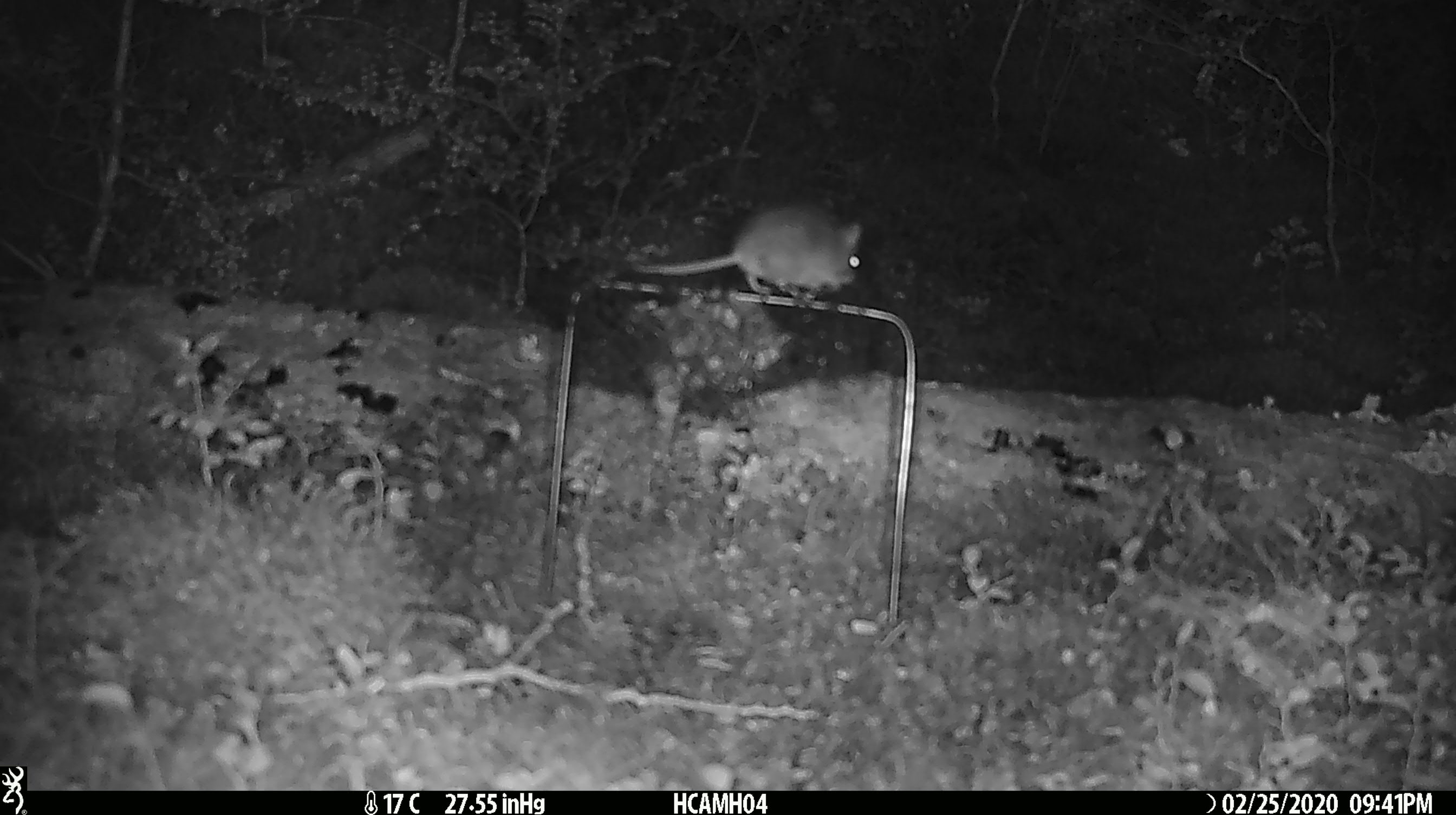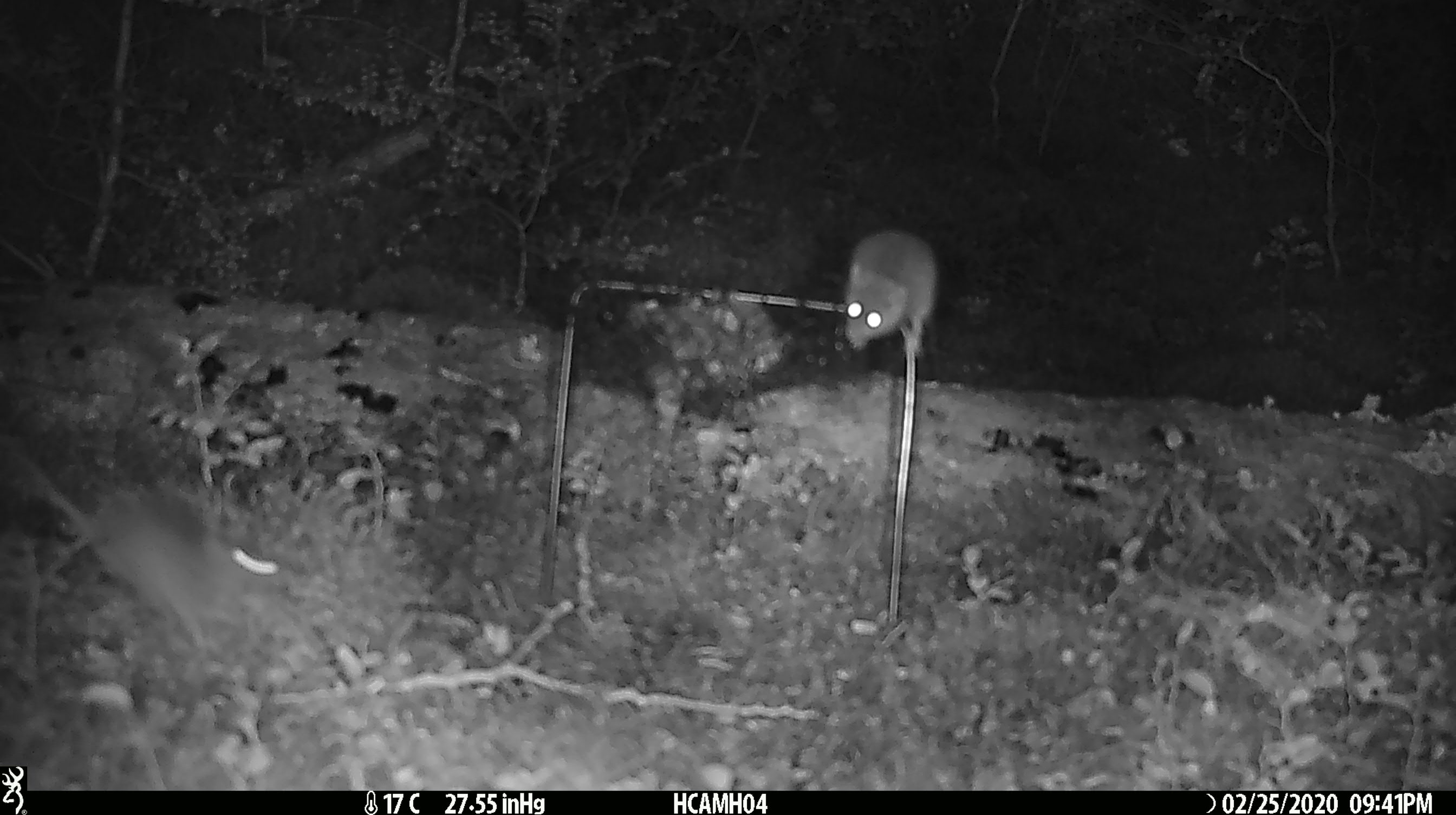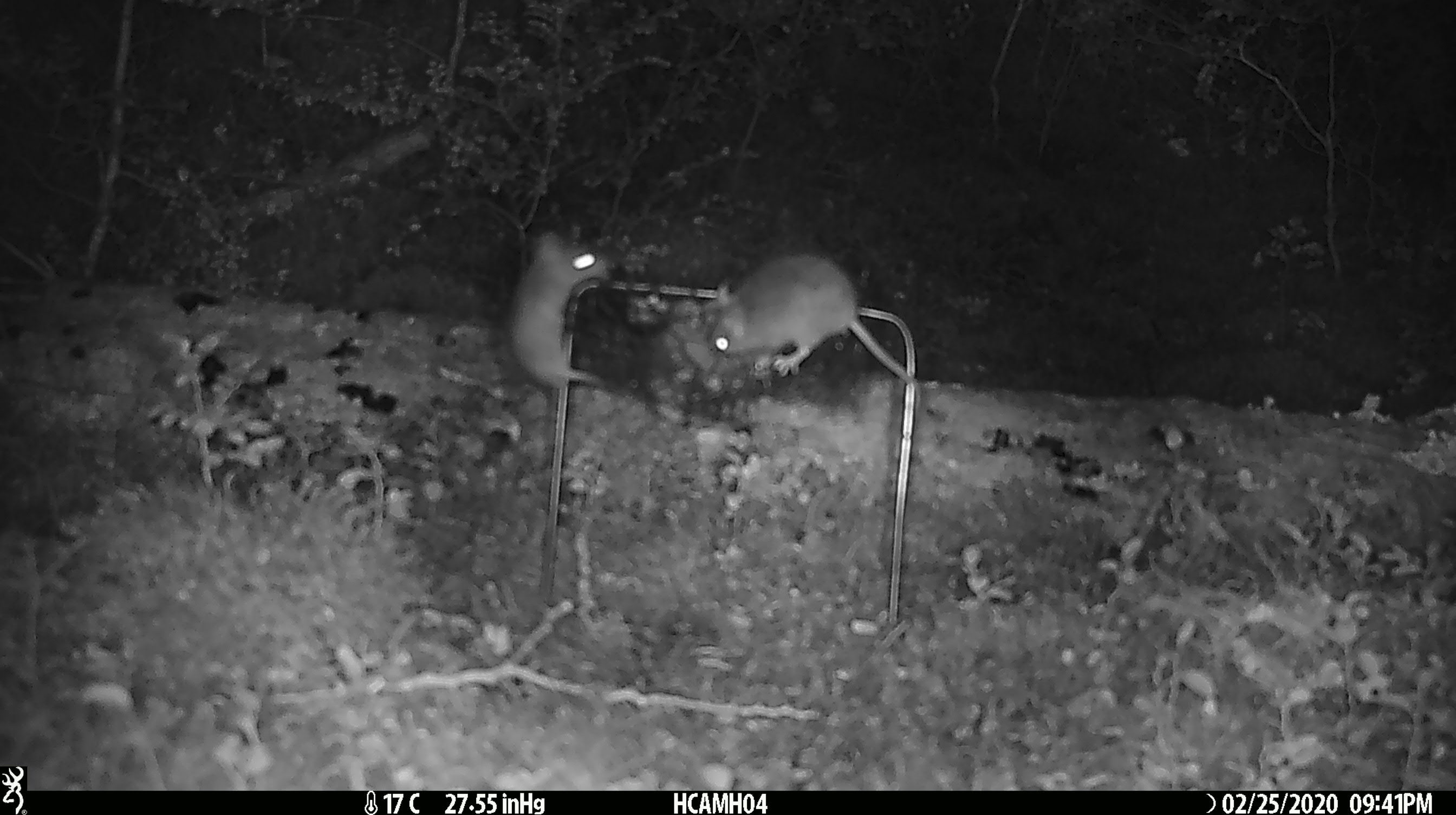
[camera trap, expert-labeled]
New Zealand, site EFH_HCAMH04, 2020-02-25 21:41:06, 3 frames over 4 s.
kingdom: Animalia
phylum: Chordata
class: Mammalia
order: Rodentia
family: Muridae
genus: Mus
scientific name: Mus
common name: mouse